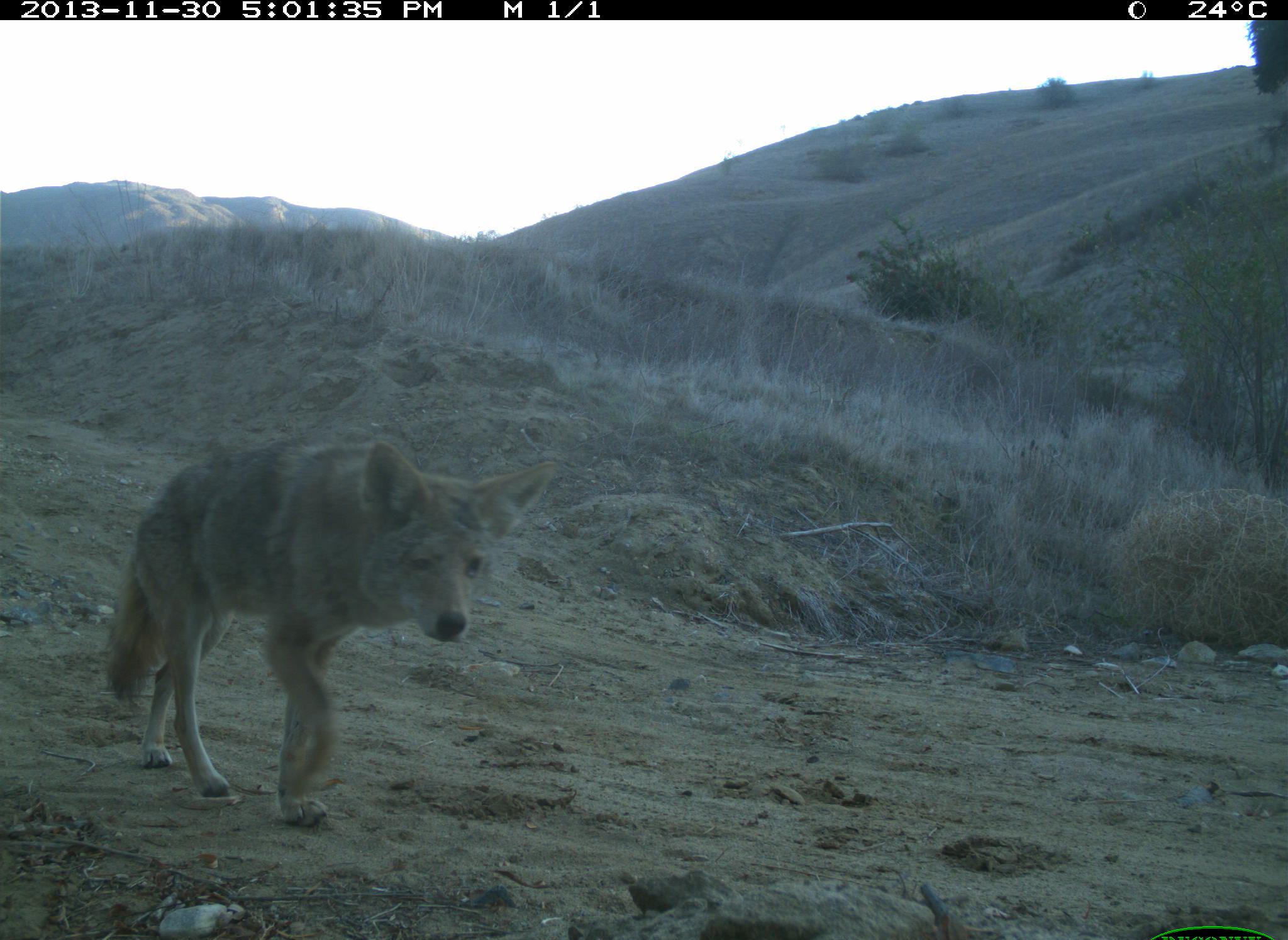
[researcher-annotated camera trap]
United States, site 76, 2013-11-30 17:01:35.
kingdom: Animalia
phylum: Chordata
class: Mammalia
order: Carnivora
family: Canidae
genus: Canis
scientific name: Canis latrans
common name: coyote